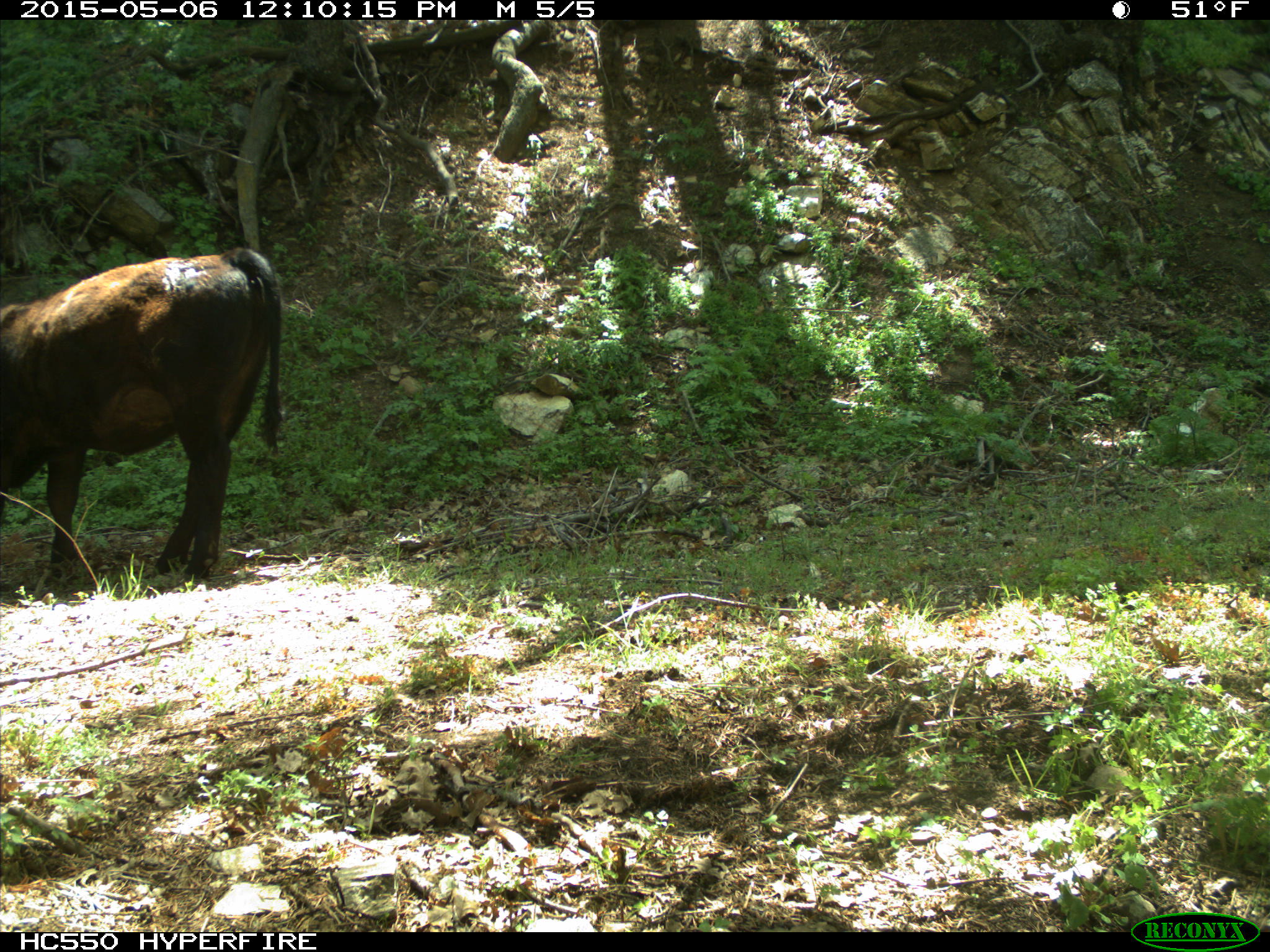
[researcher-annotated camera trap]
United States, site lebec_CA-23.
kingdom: Animalia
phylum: Chordata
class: Mammalia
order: Artiodactyla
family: Bovidae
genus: Bos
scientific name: Bos taurus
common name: domestic cow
Bos taurus (domestic cow).